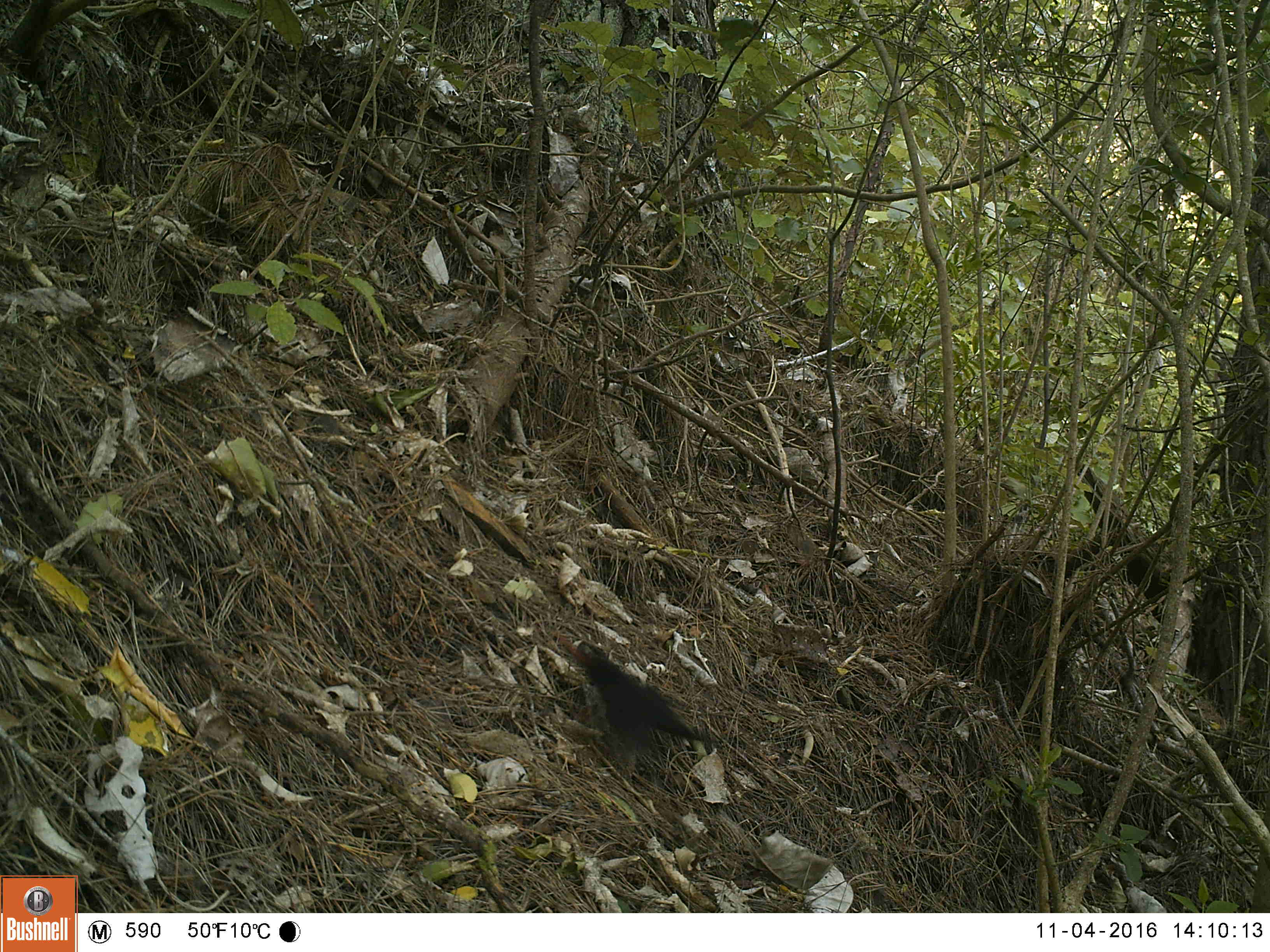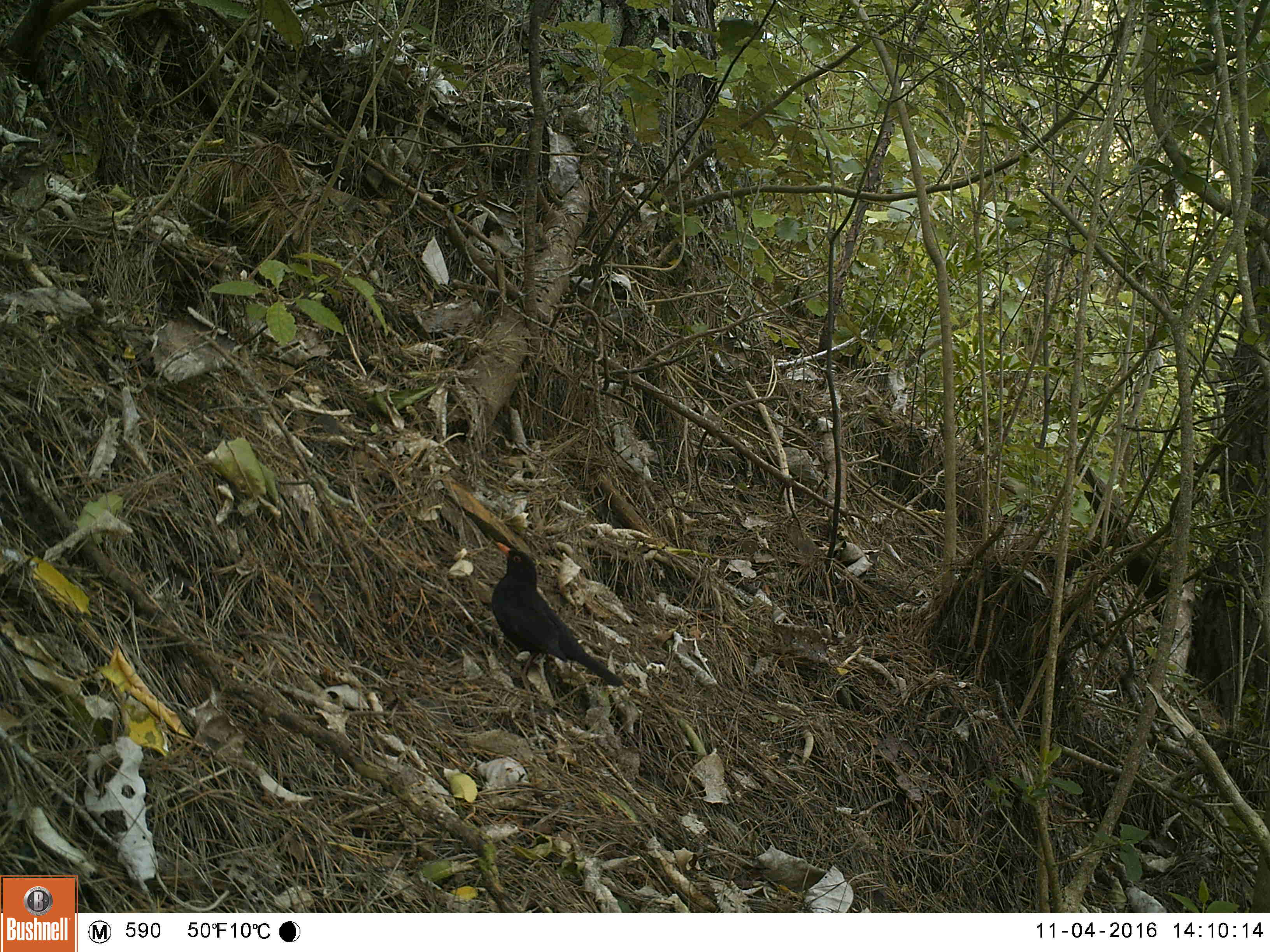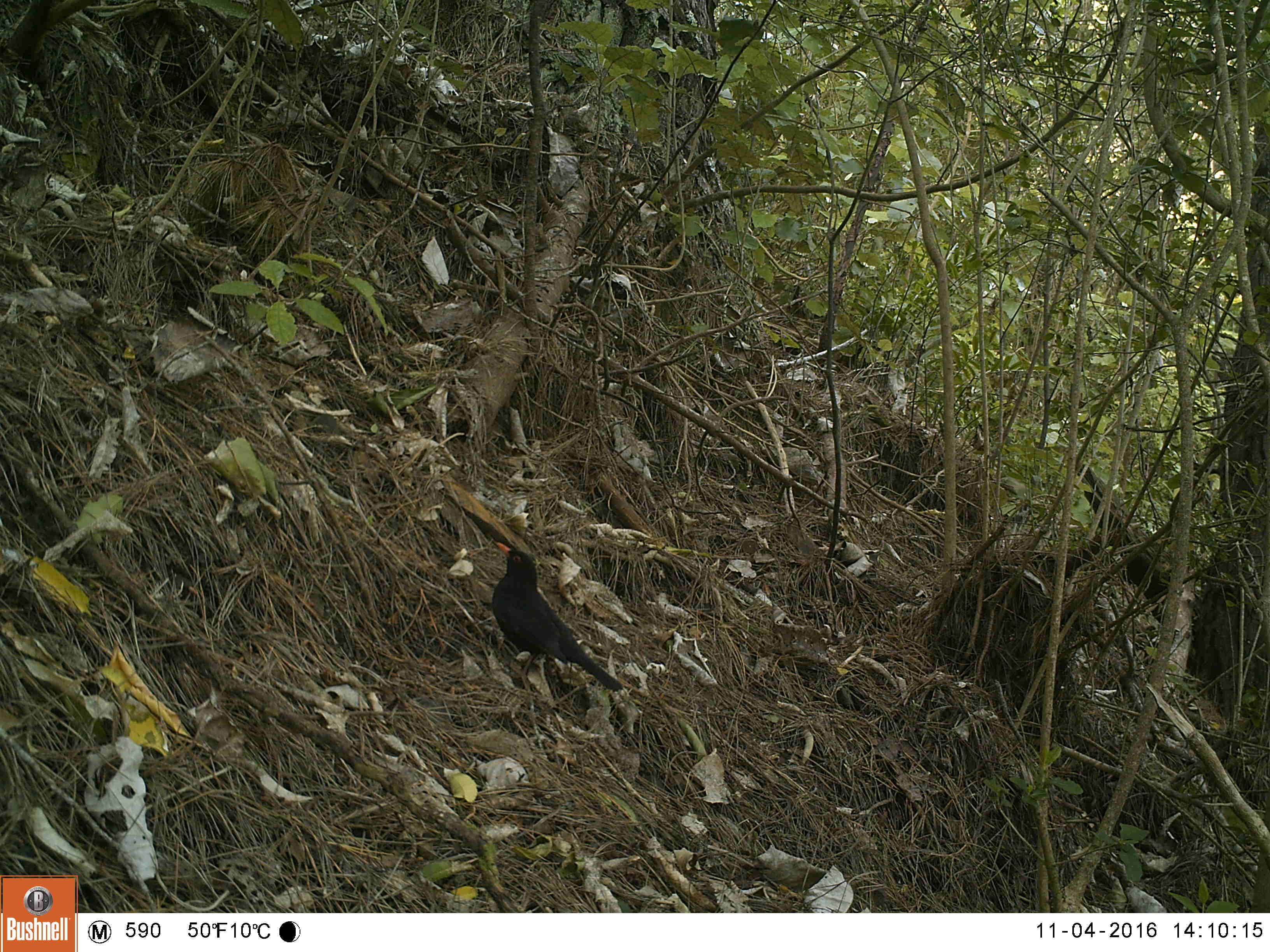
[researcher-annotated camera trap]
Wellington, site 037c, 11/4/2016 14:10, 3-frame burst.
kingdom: Animalia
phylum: Chordata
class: Aves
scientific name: Aves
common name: bird